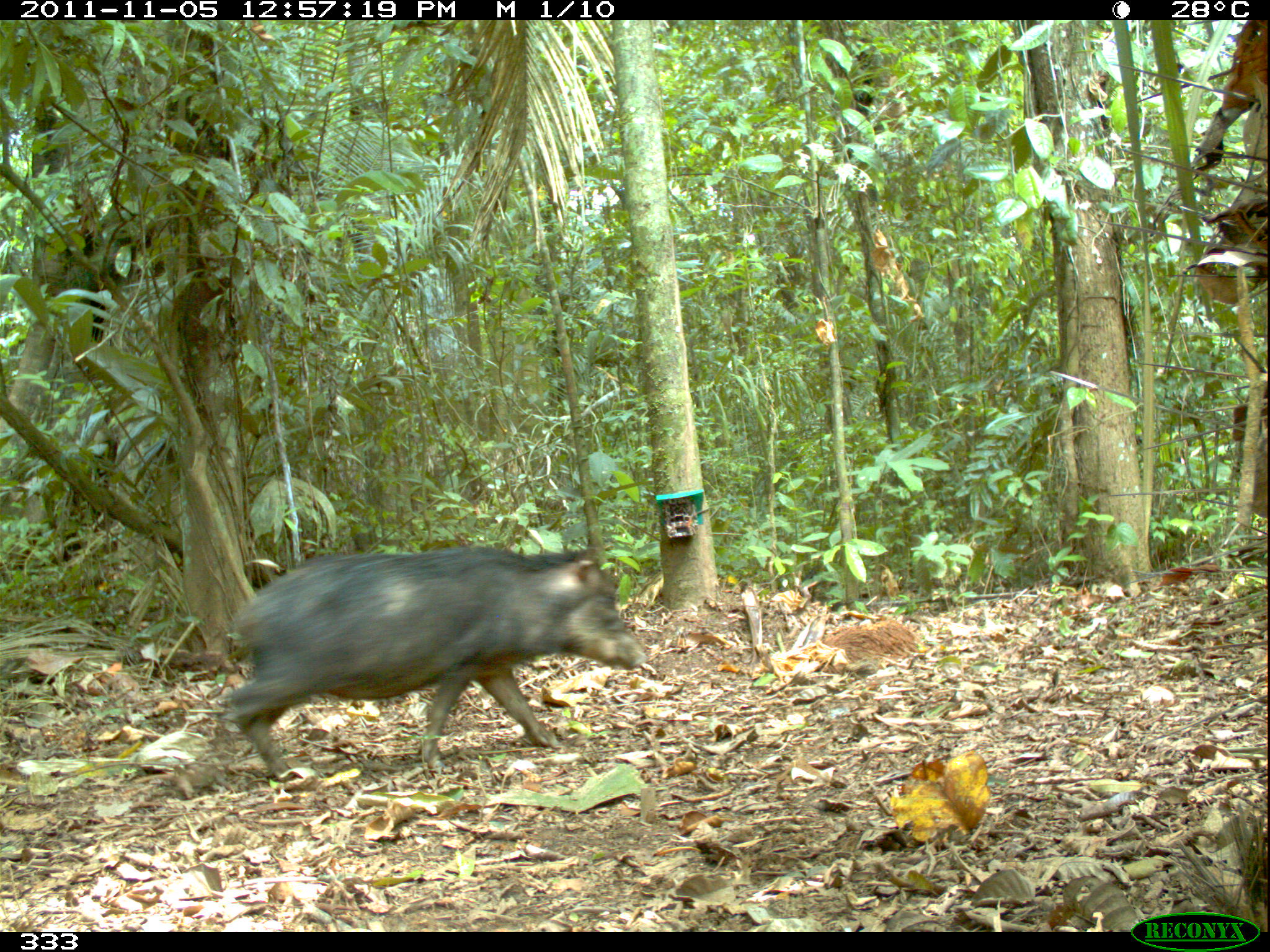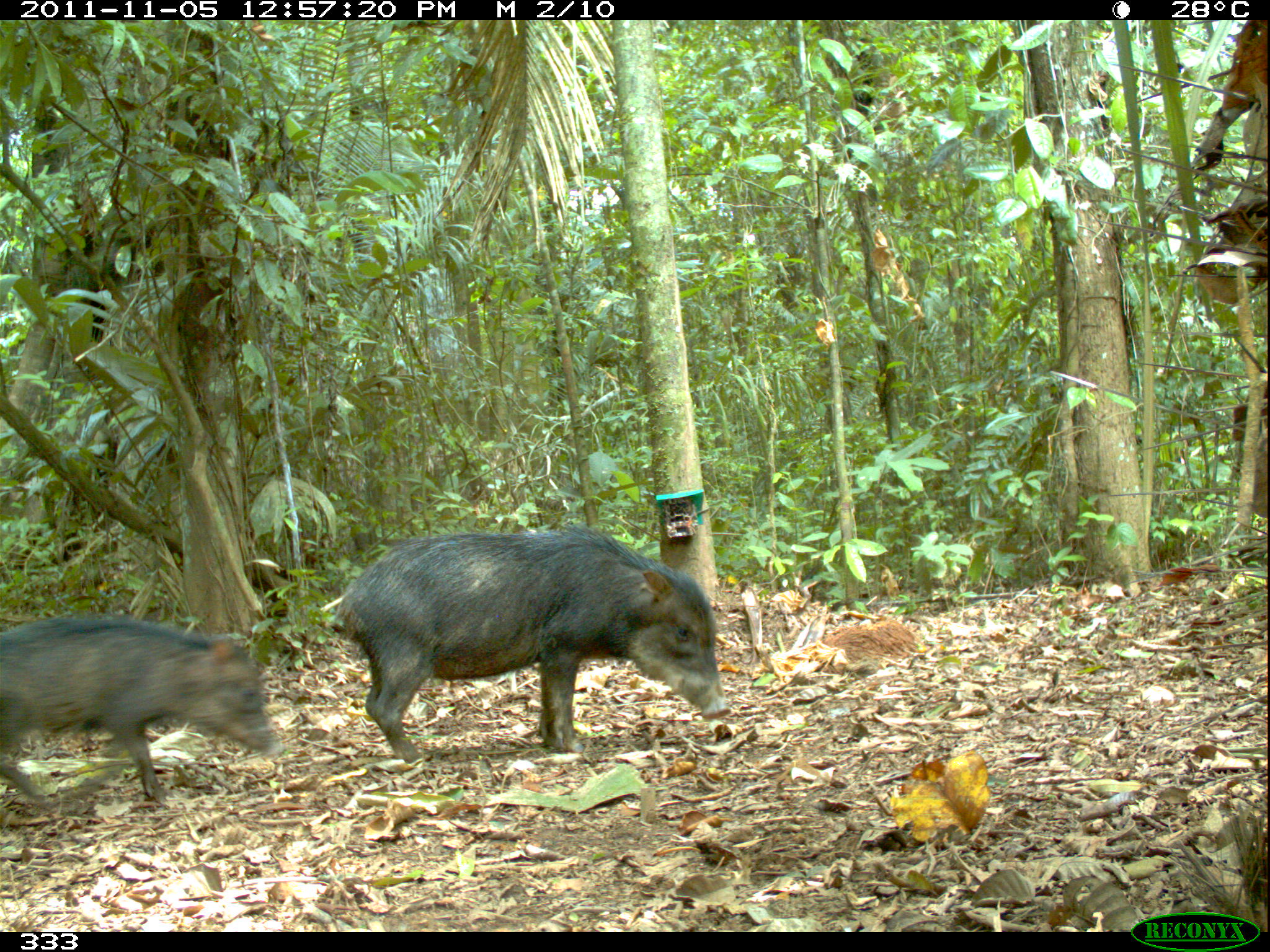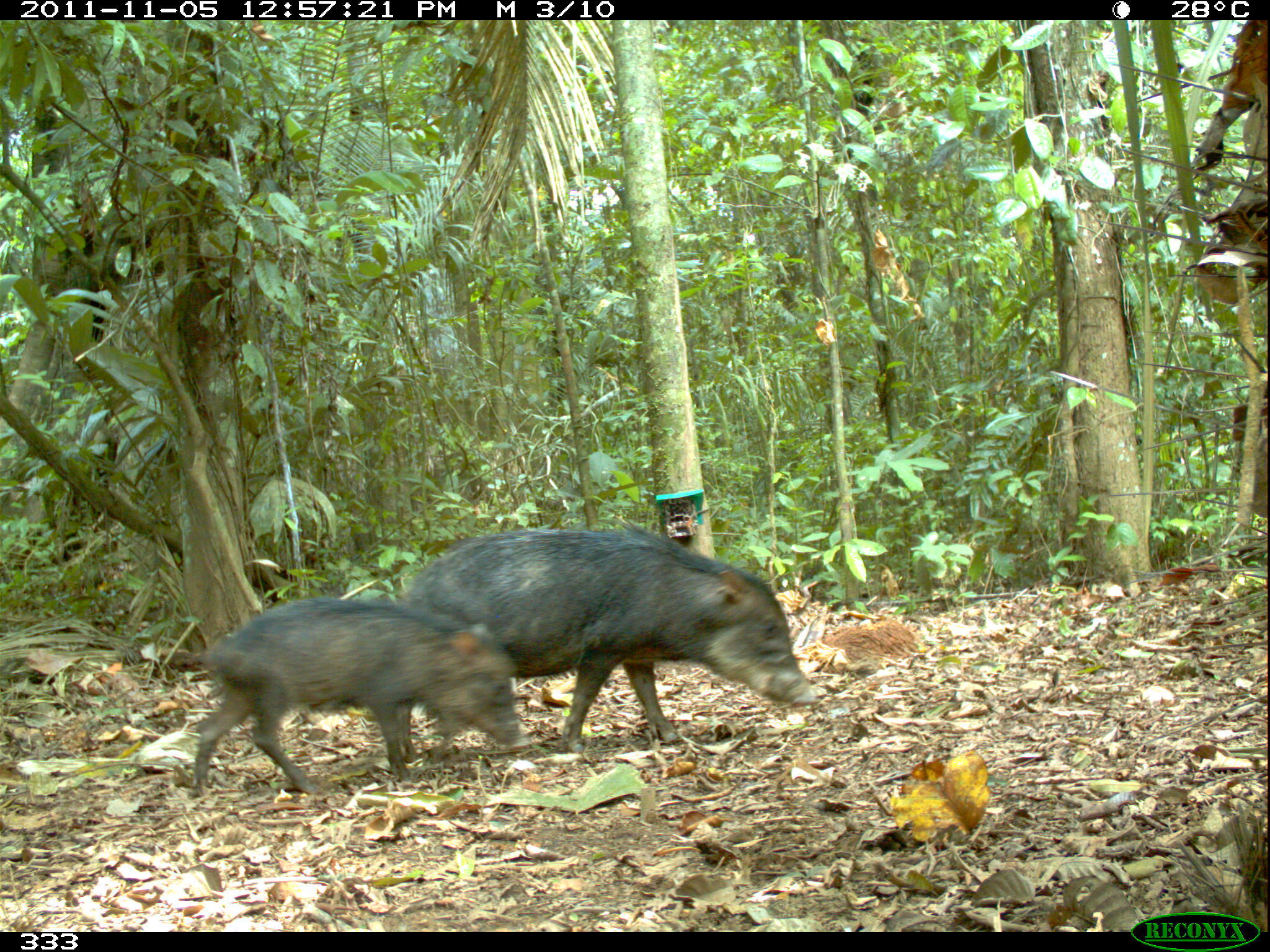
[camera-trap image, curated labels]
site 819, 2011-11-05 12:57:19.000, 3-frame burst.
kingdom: Animalia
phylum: Chordata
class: Mammalia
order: Artiodactyla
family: Tayassuidae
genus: Tayassu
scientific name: Tayassu pecari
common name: white-lipped peccary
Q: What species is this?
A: Tayassu pecari (white-lipped peccary).